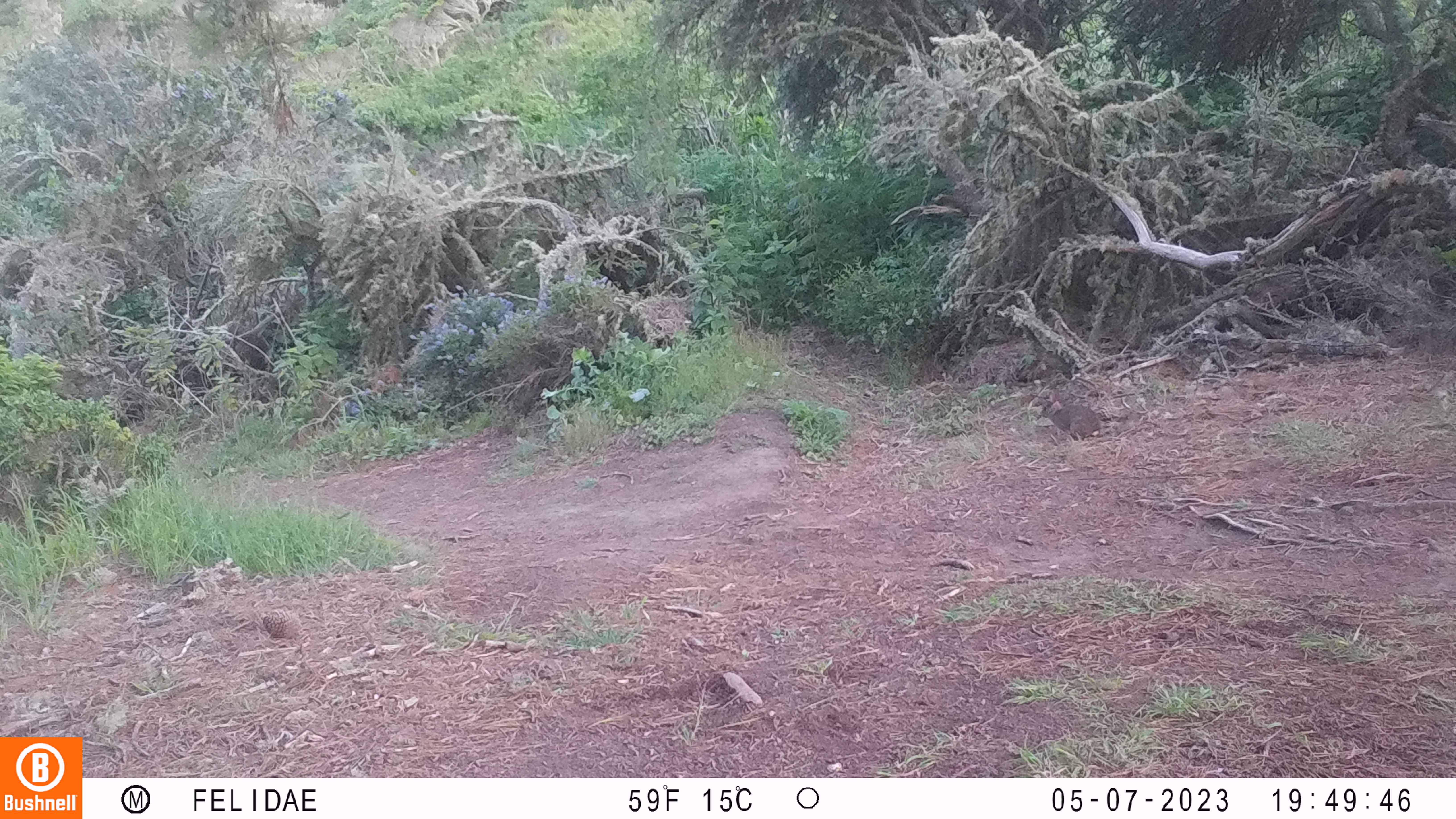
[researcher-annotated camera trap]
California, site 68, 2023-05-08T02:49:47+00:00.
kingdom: Animalia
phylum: Chordata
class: Mammalia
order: Lagomorpha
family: Leporidae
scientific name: Leporidae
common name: rabbit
Rabbit (Leporidae).